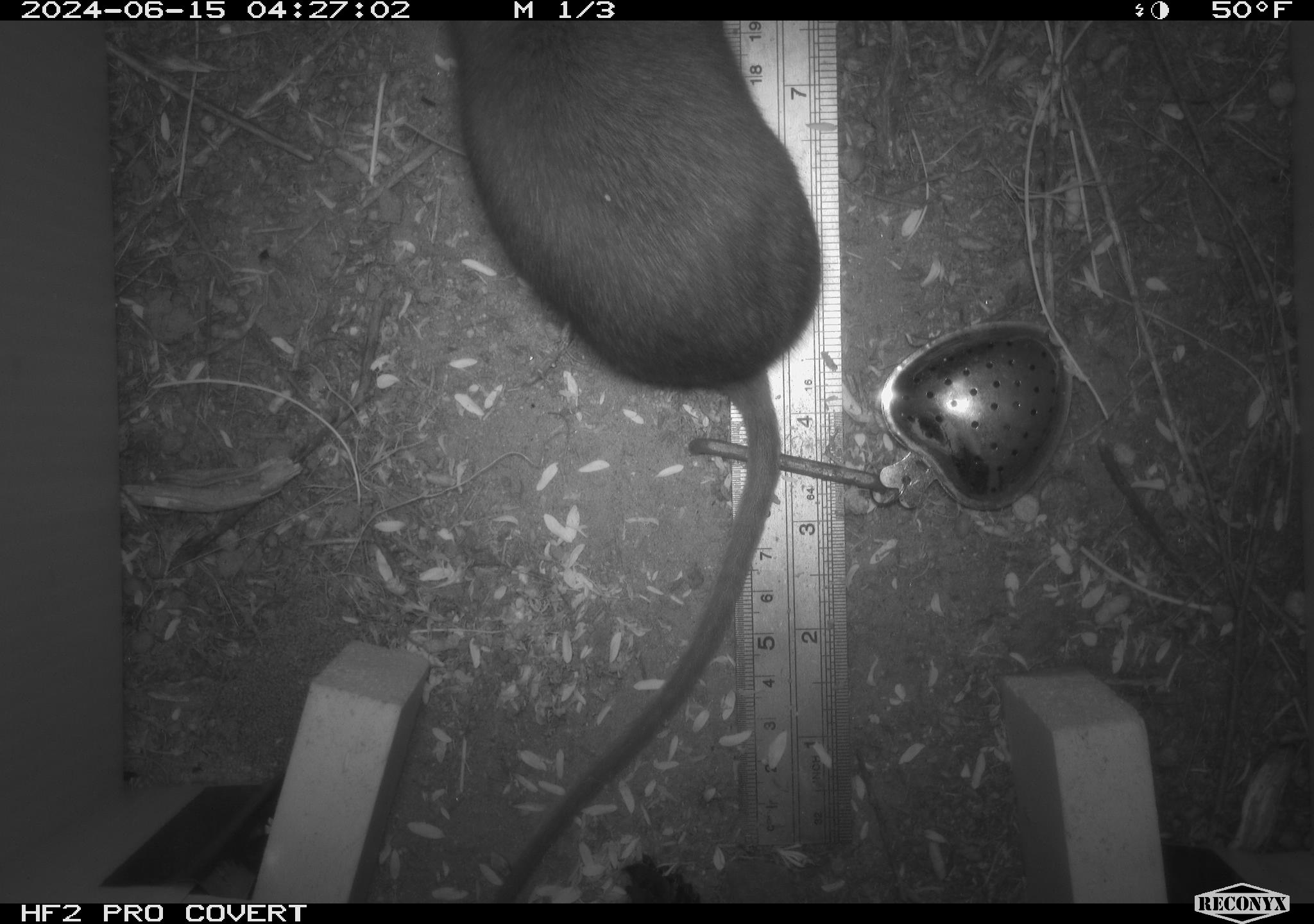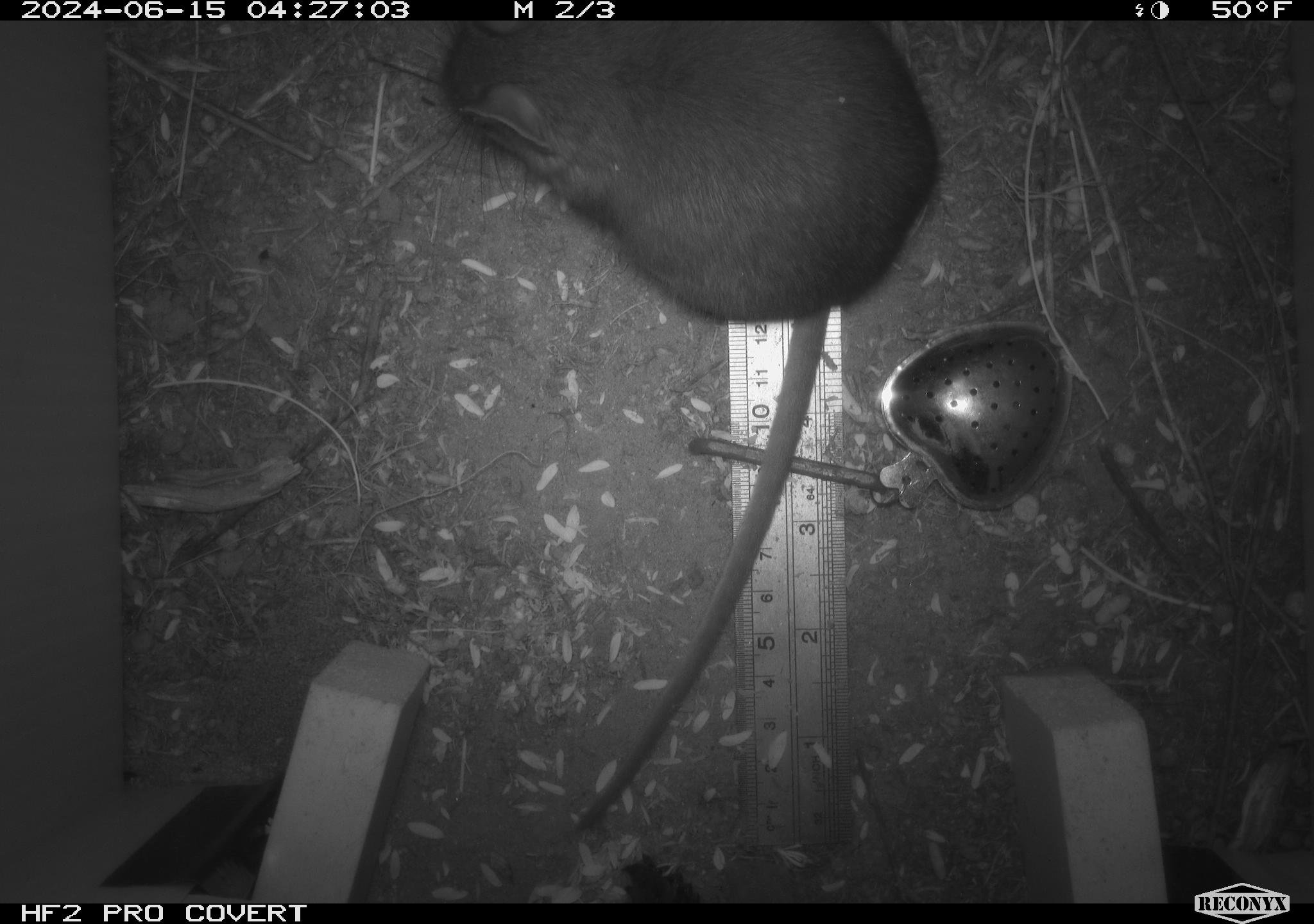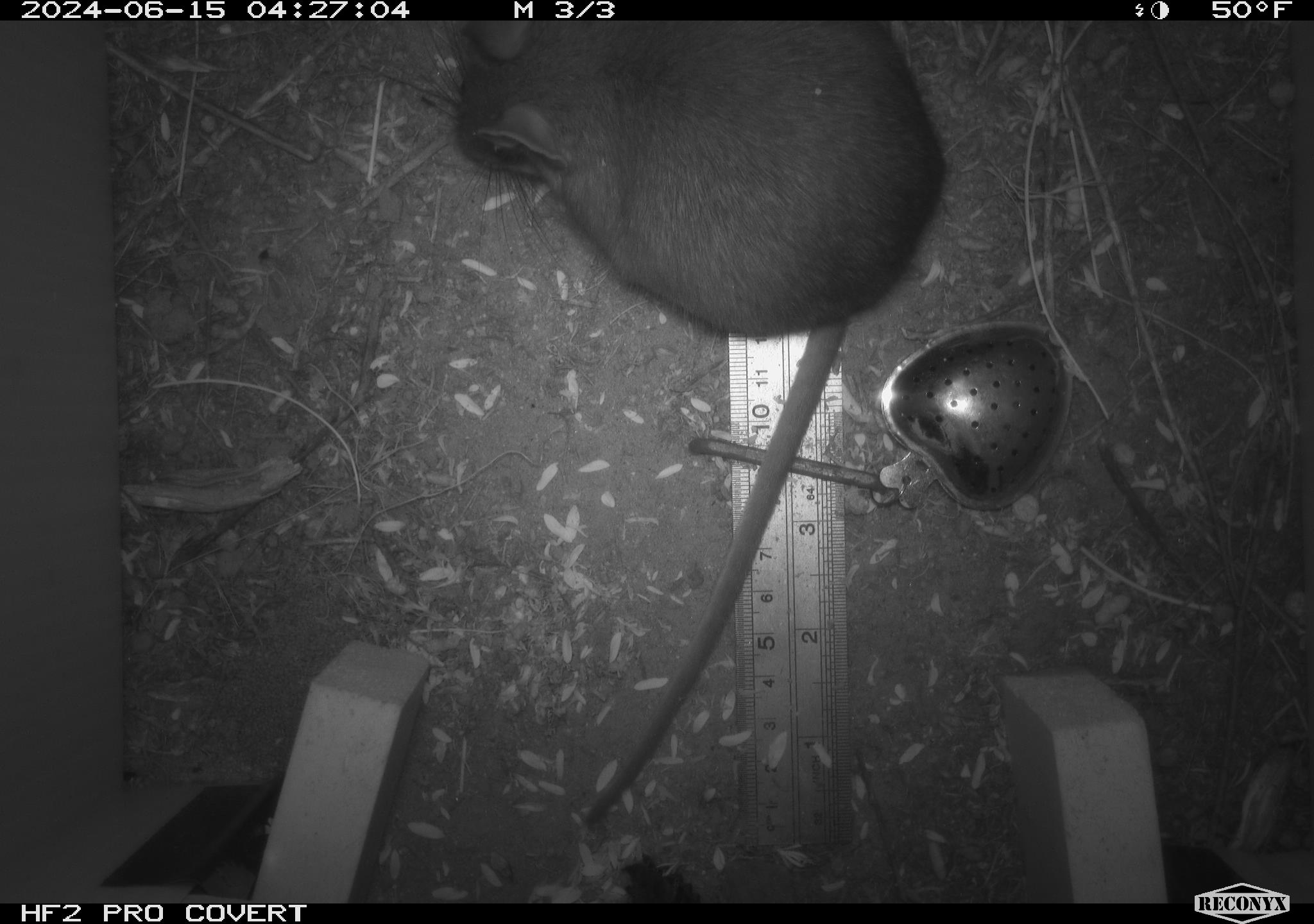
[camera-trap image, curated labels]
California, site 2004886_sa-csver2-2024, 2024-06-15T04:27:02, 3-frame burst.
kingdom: Animalia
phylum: Chordata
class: Mammalia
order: Rodentia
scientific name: Rodentia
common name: rodent